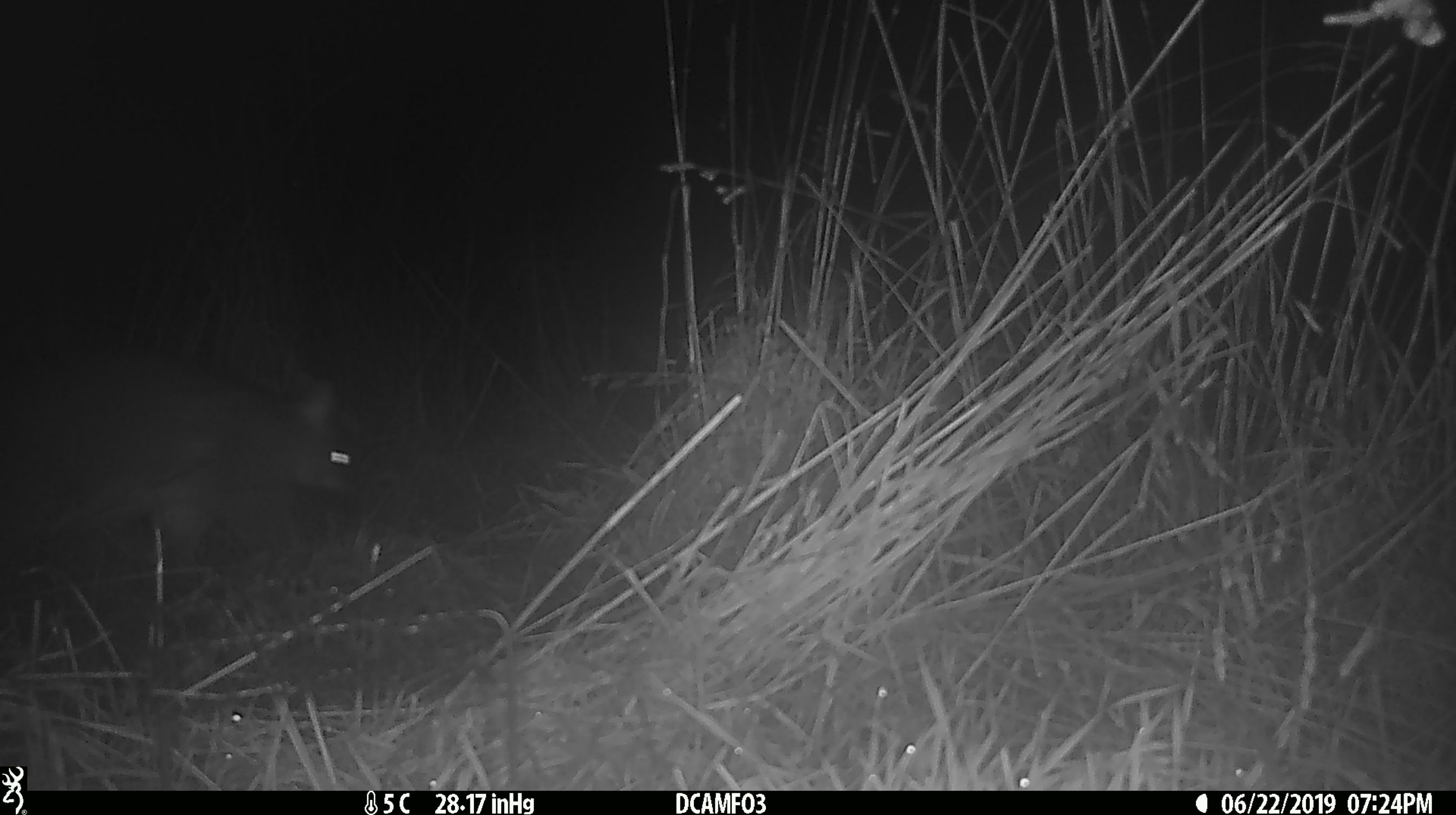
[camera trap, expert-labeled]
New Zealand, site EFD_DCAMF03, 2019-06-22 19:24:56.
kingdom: Animalia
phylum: Chordata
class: Mammalia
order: Diprotodontia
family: Phalangeridae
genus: Trichosurus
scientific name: Trichosurus vulpecula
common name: common brushtail possum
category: possum